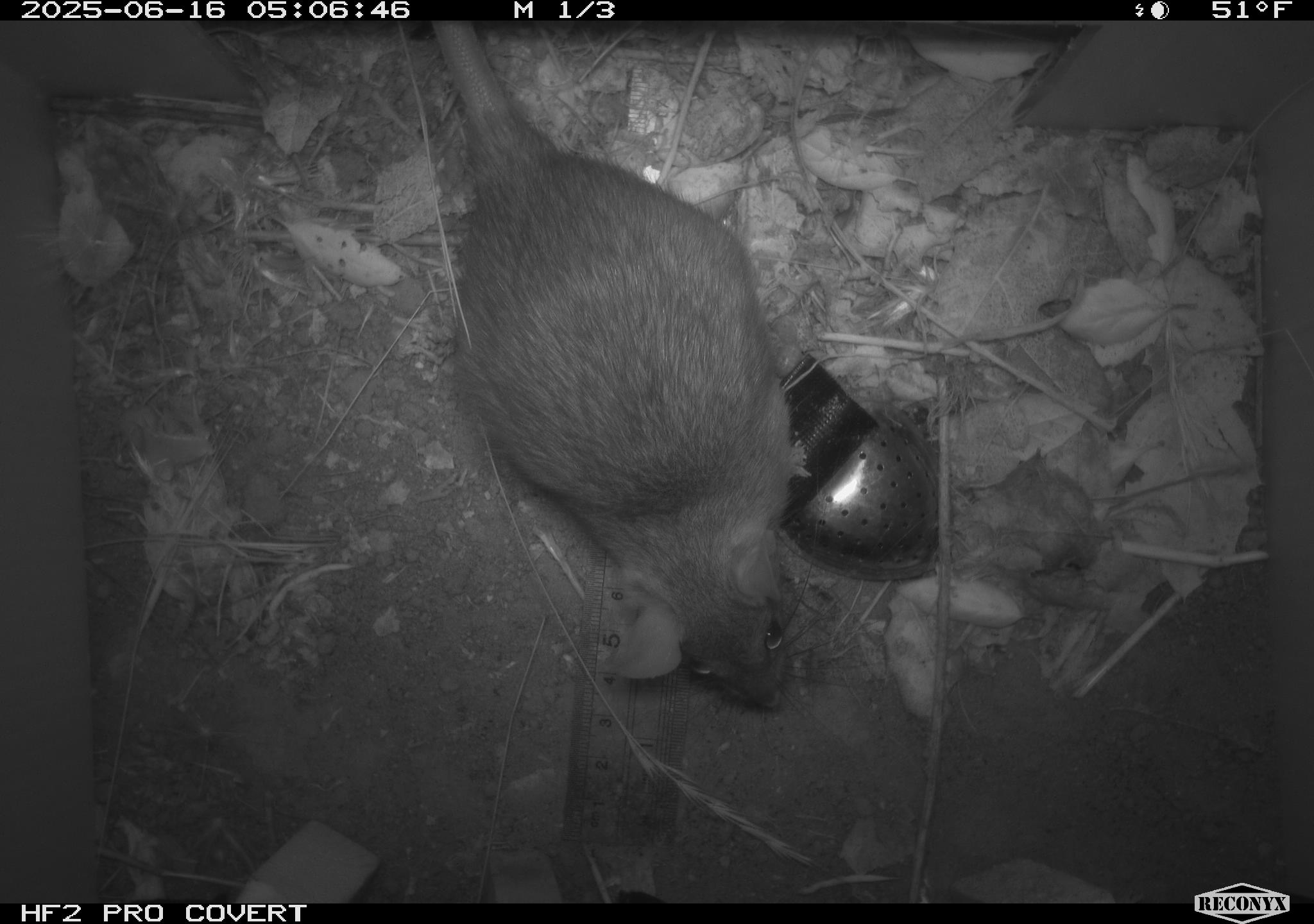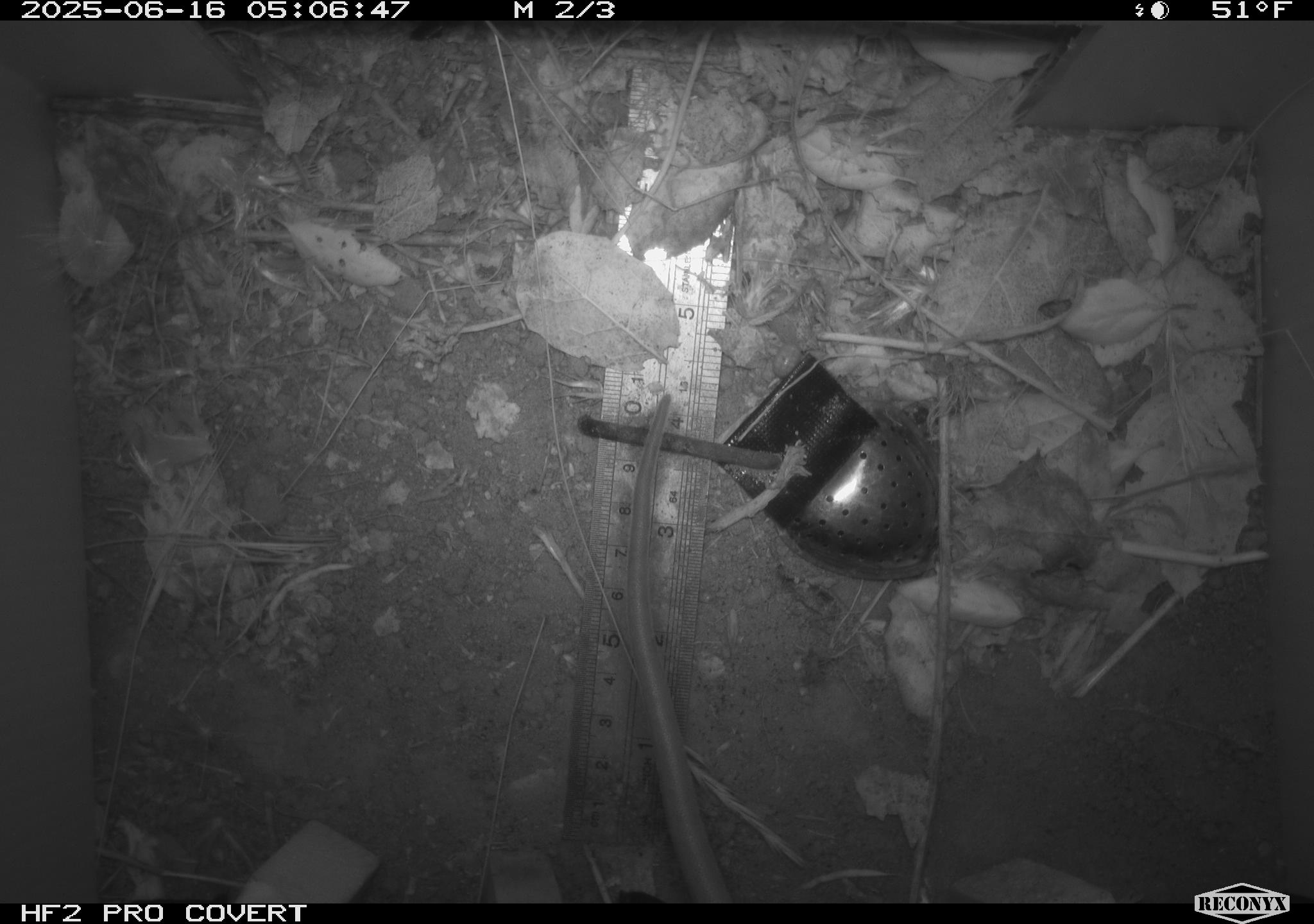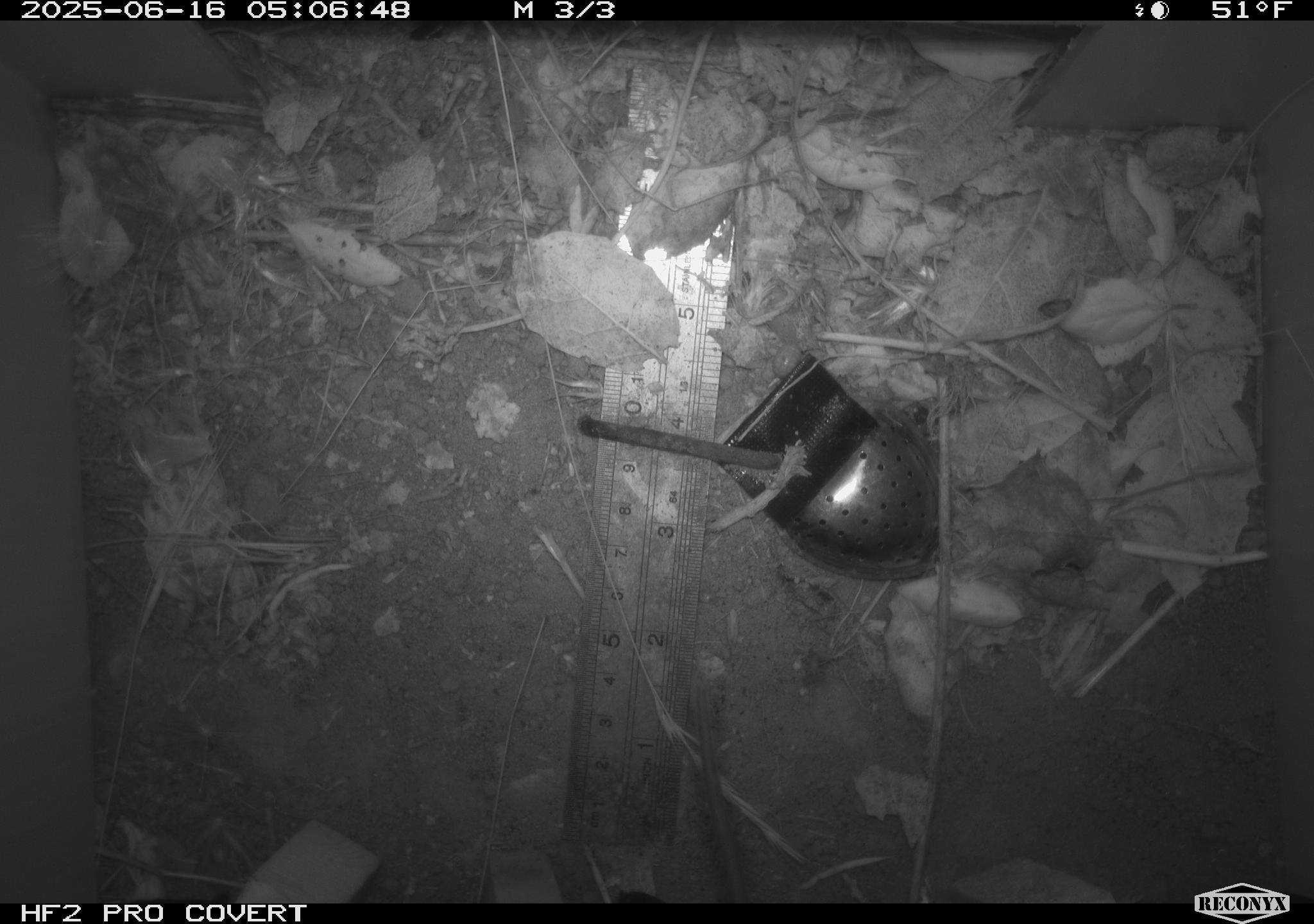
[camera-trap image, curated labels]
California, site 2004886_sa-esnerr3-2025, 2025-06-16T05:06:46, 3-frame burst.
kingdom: Animalia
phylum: Chordata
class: Mammalia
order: Rodentia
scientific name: Rodentia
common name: rodent